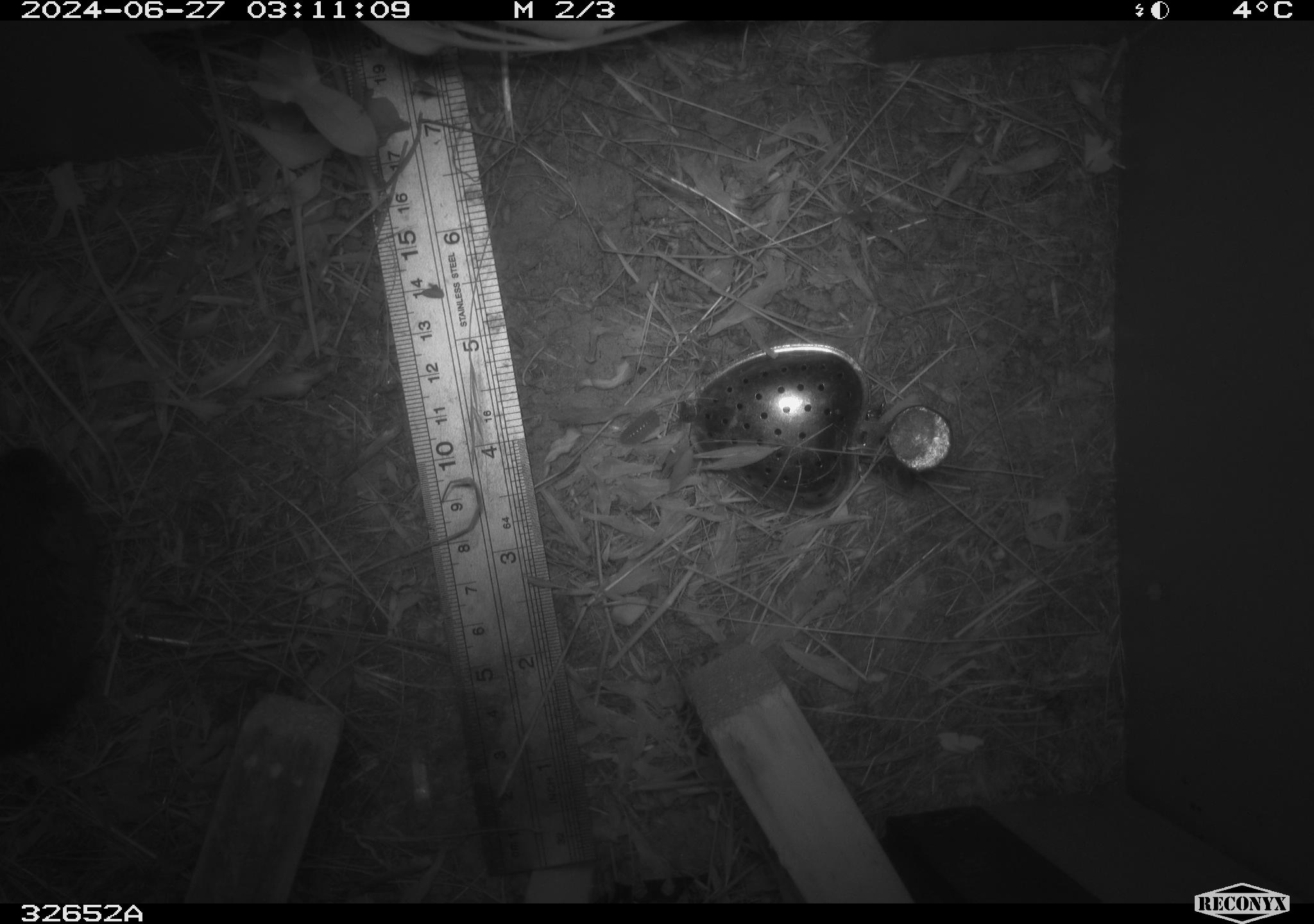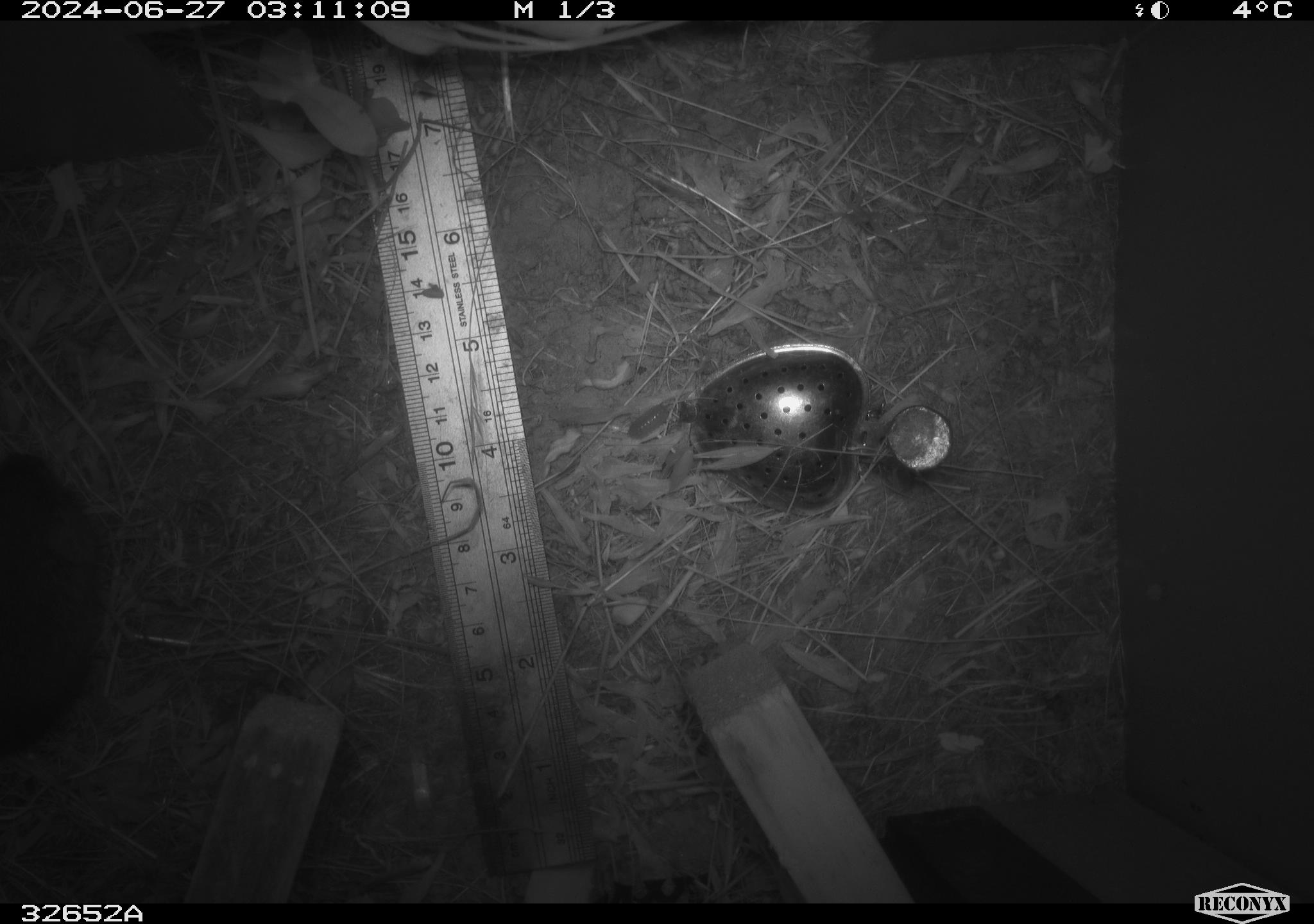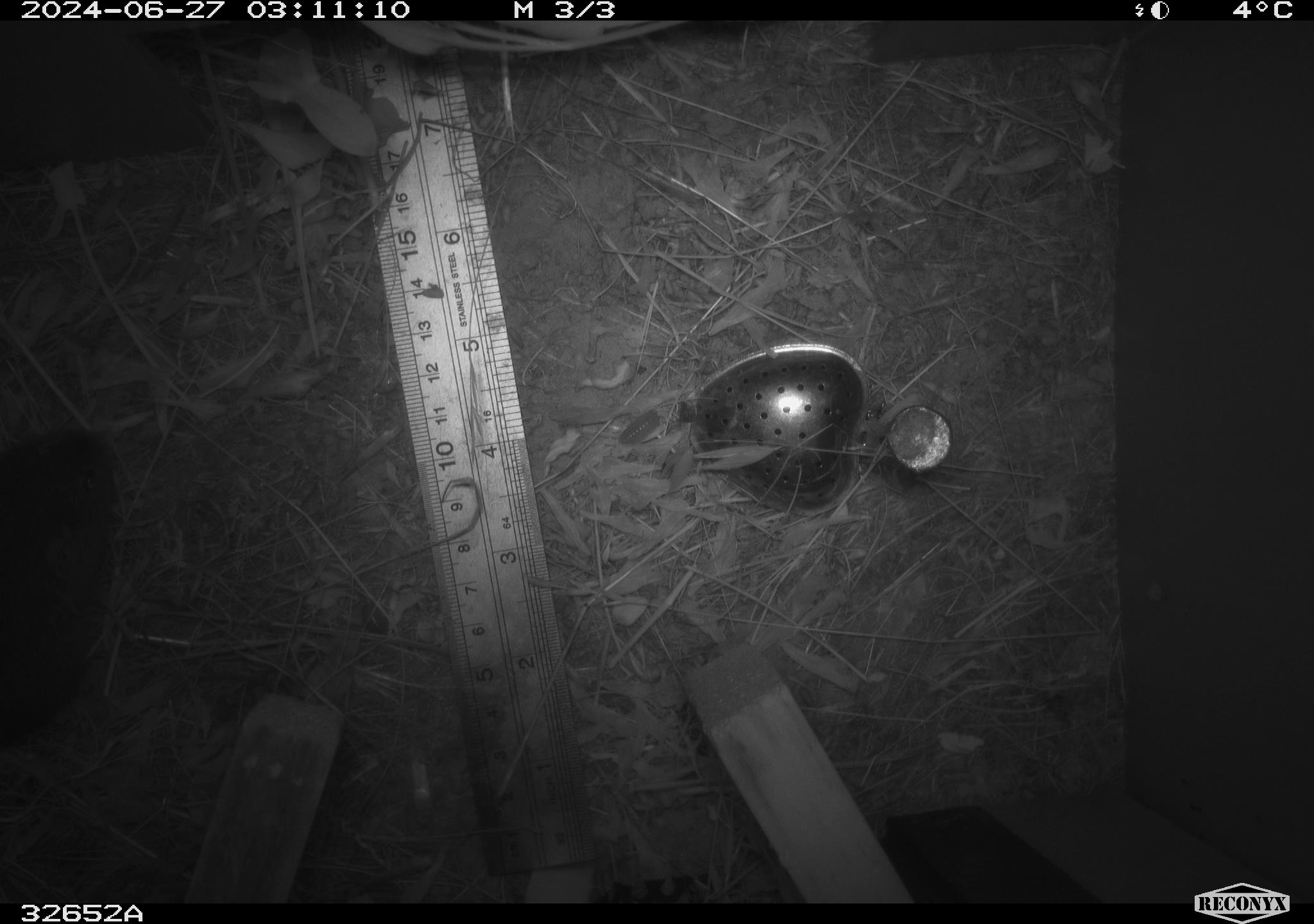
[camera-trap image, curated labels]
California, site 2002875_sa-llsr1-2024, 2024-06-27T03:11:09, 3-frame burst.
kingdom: Animalia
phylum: Chordata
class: Mammalia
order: Rodentia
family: Cricetidae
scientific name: Arvicolinae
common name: voles, lemmings, and muskrats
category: arvicolinae subfamily